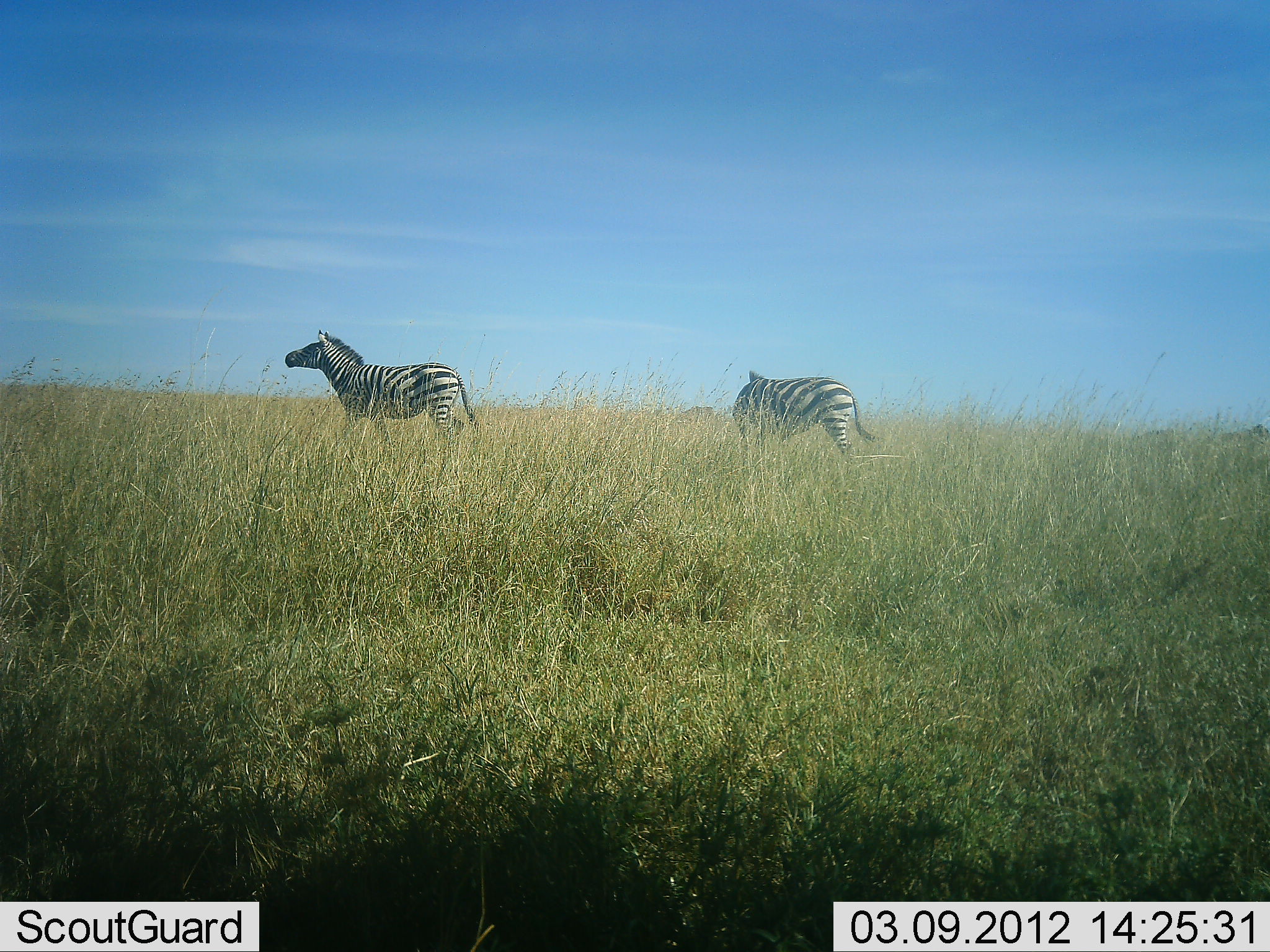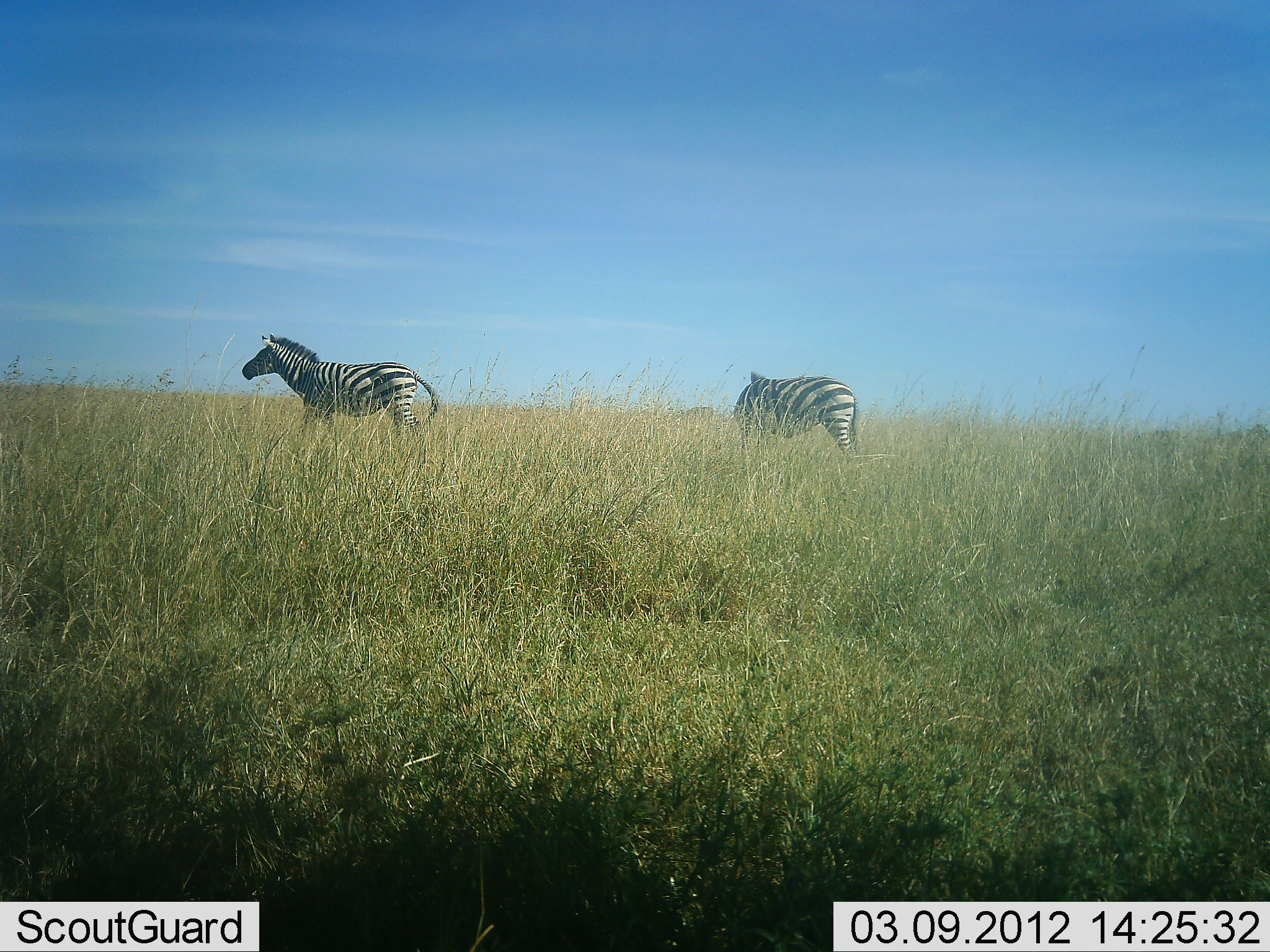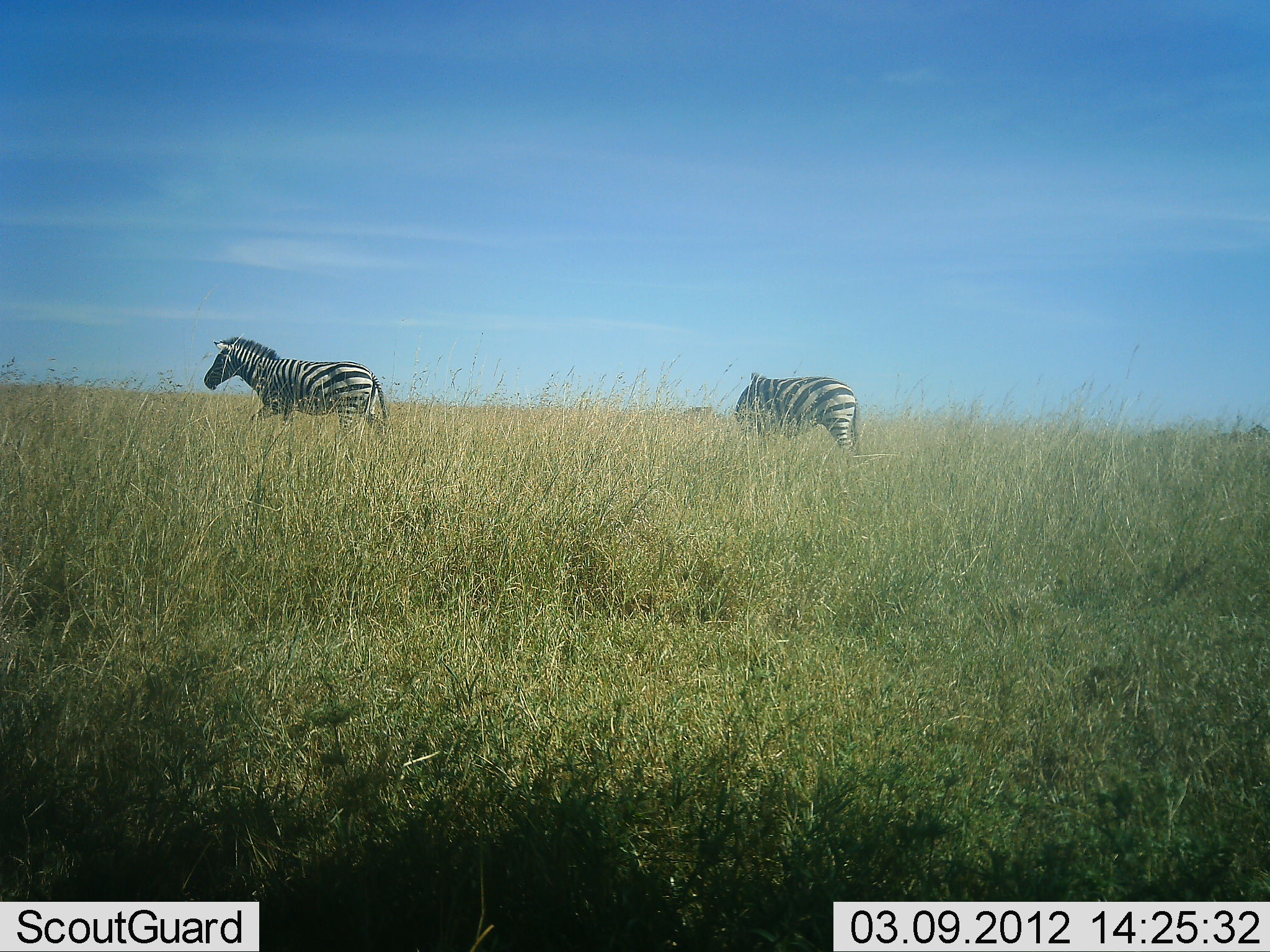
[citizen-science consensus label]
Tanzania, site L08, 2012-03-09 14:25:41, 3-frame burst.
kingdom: Animalia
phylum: Chordata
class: Mammalia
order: Perissodactyla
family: Equidae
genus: Equus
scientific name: Equus quagga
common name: plains zebra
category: zebra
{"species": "zebra (plains zebra) (Equus quagga)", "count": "2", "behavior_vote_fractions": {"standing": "39%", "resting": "0%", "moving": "83%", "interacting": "0%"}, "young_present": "0%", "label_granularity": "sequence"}